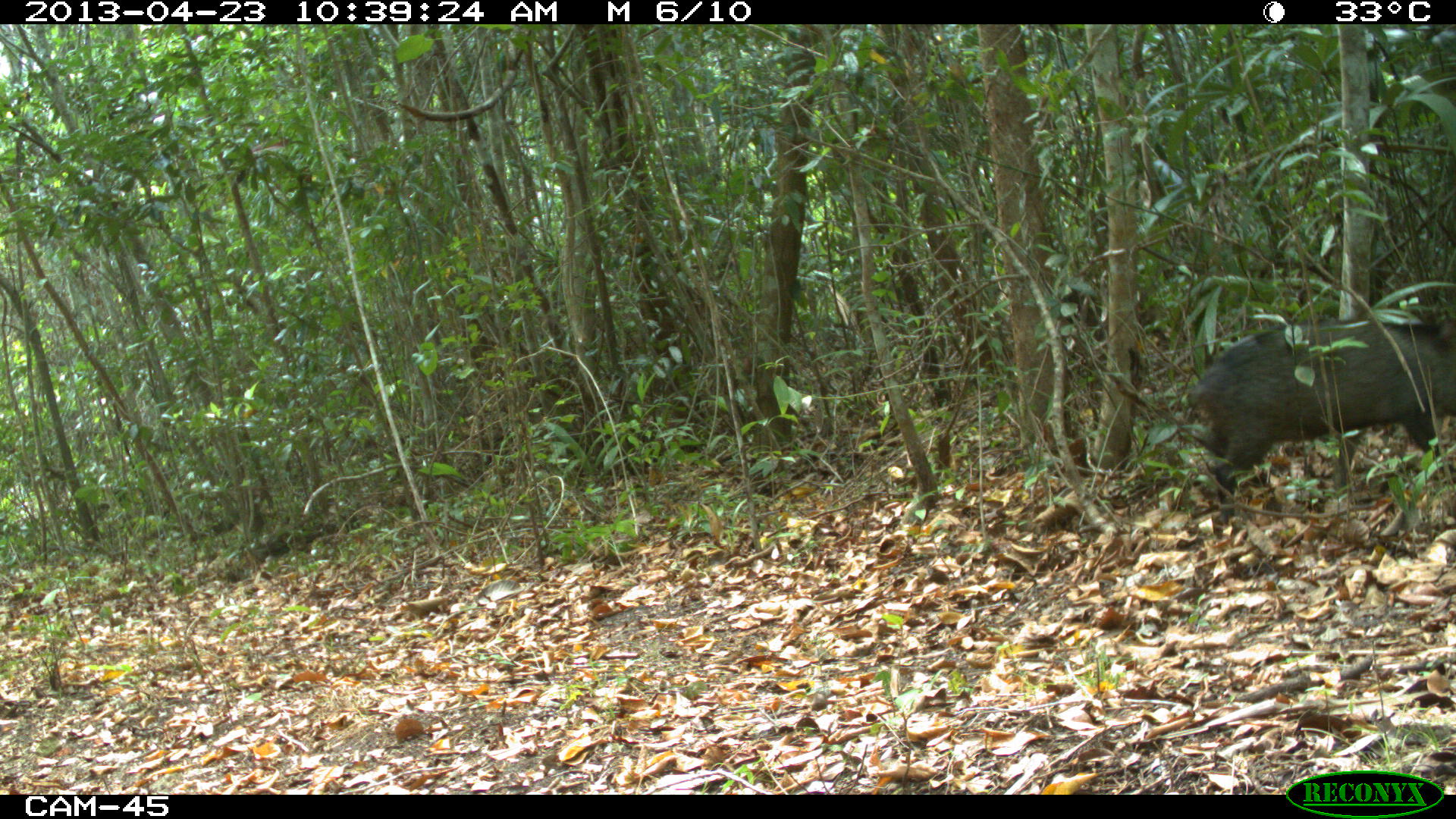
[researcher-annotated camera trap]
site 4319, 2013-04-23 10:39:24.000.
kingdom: Animalia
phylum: Chordata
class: Mammalia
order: Artiodactyla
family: Tayassuidae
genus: Pecari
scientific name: Pecari tajacu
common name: collared peccary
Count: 5.